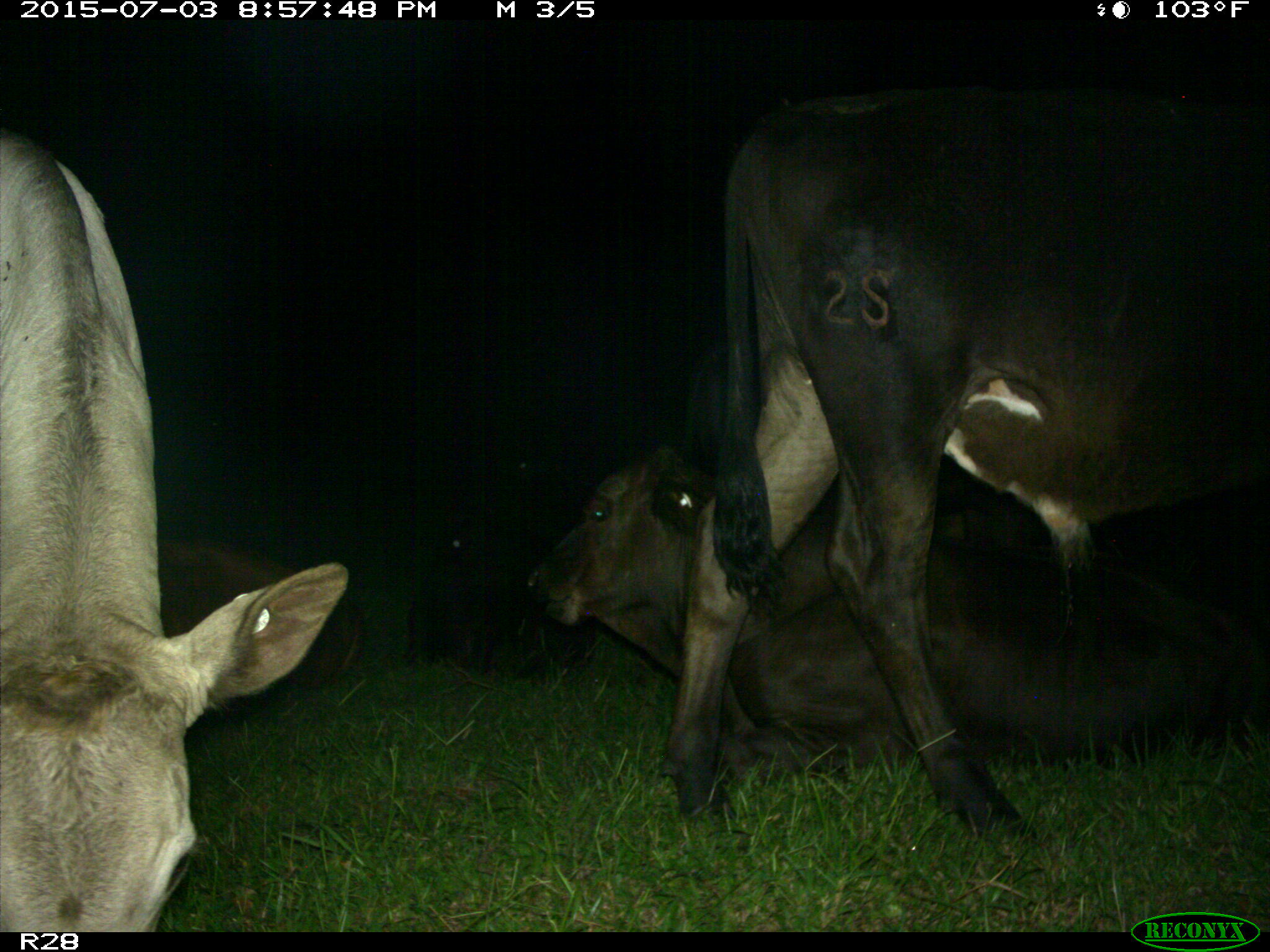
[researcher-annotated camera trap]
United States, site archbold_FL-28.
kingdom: Animalia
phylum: Chordata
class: Mammalia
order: Artiodactyla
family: Bovidae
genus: Bos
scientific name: Bos taurus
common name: domestic cow